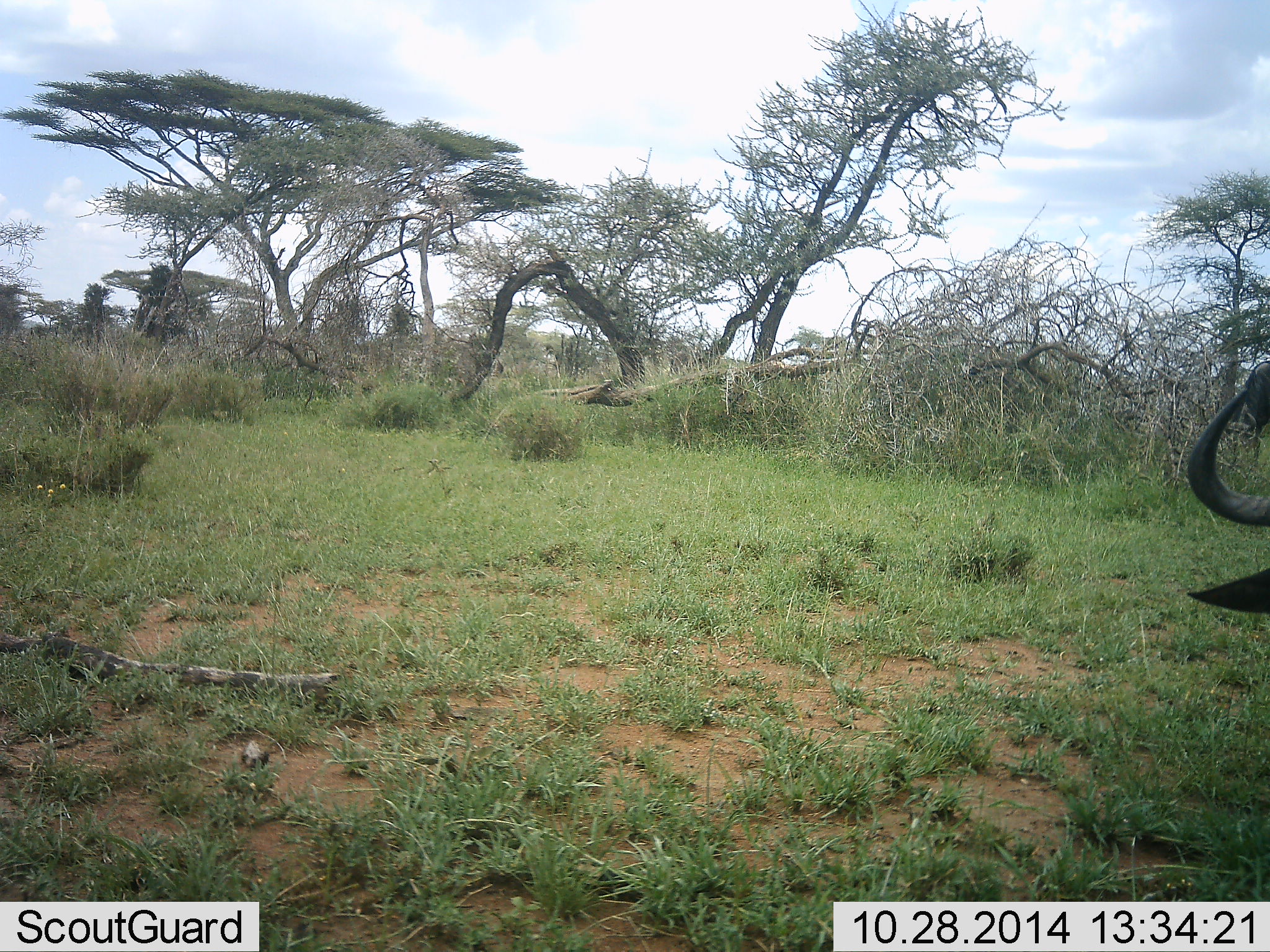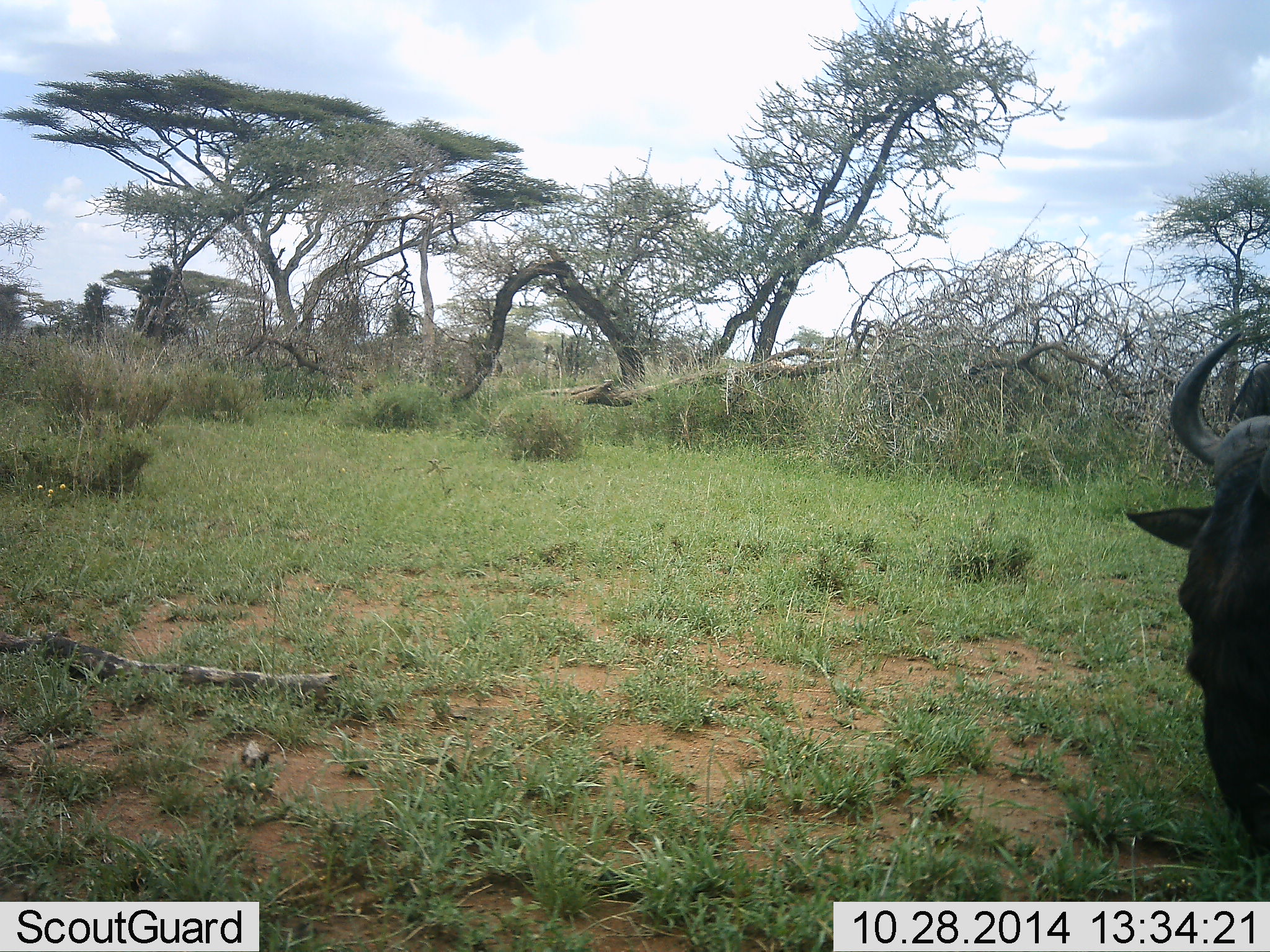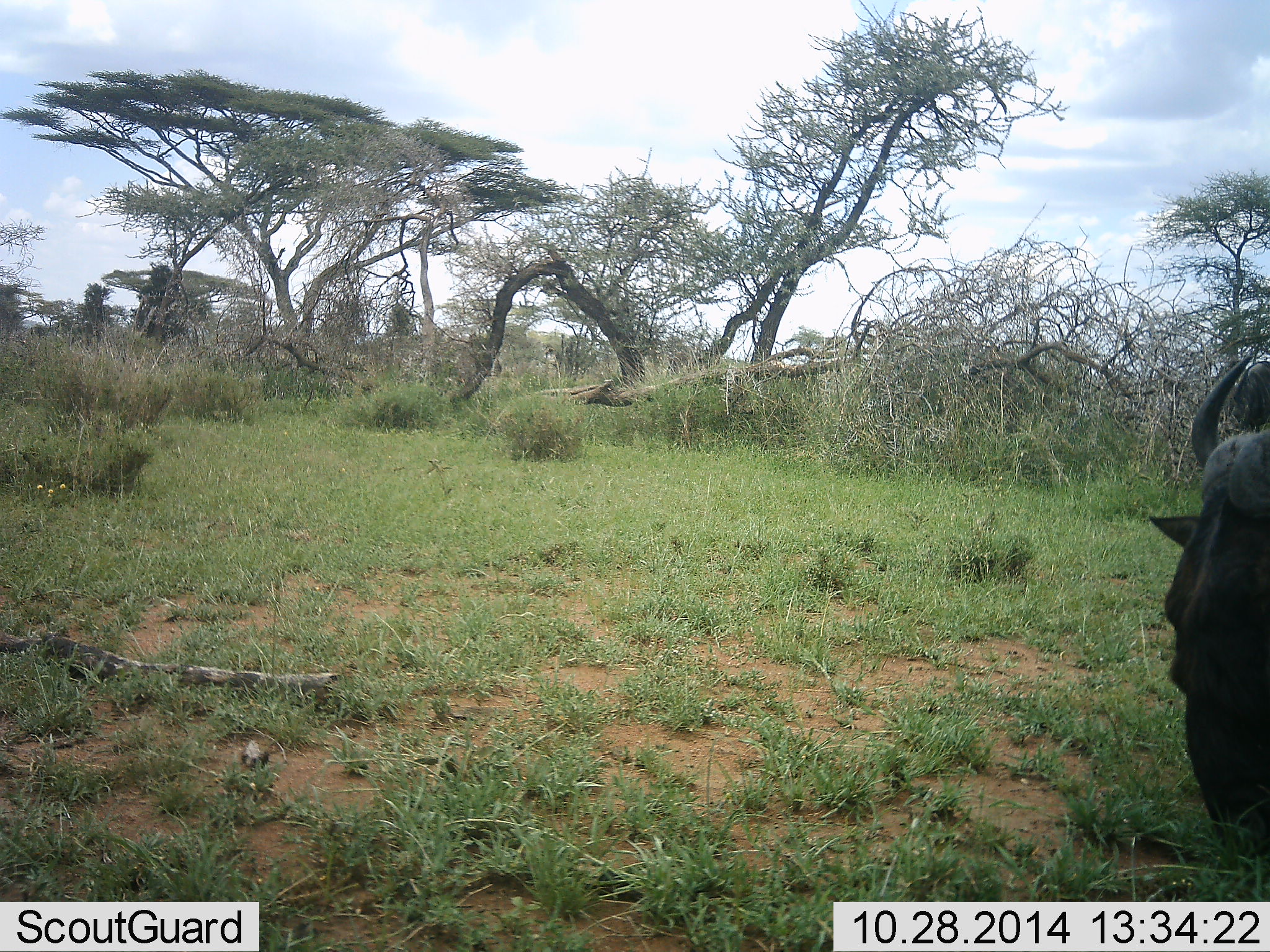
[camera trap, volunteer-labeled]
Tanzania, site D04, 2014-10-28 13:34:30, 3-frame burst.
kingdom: Animalia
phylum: Chordata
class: Mammalia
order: Artiodactyla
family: Bovidae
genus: Connochaetes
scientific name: Connochaetes taurinus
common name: blue wildebeest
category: wildebeest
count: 1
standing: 50%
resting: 0%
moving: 20%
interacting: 0%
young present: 0%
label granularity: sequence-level